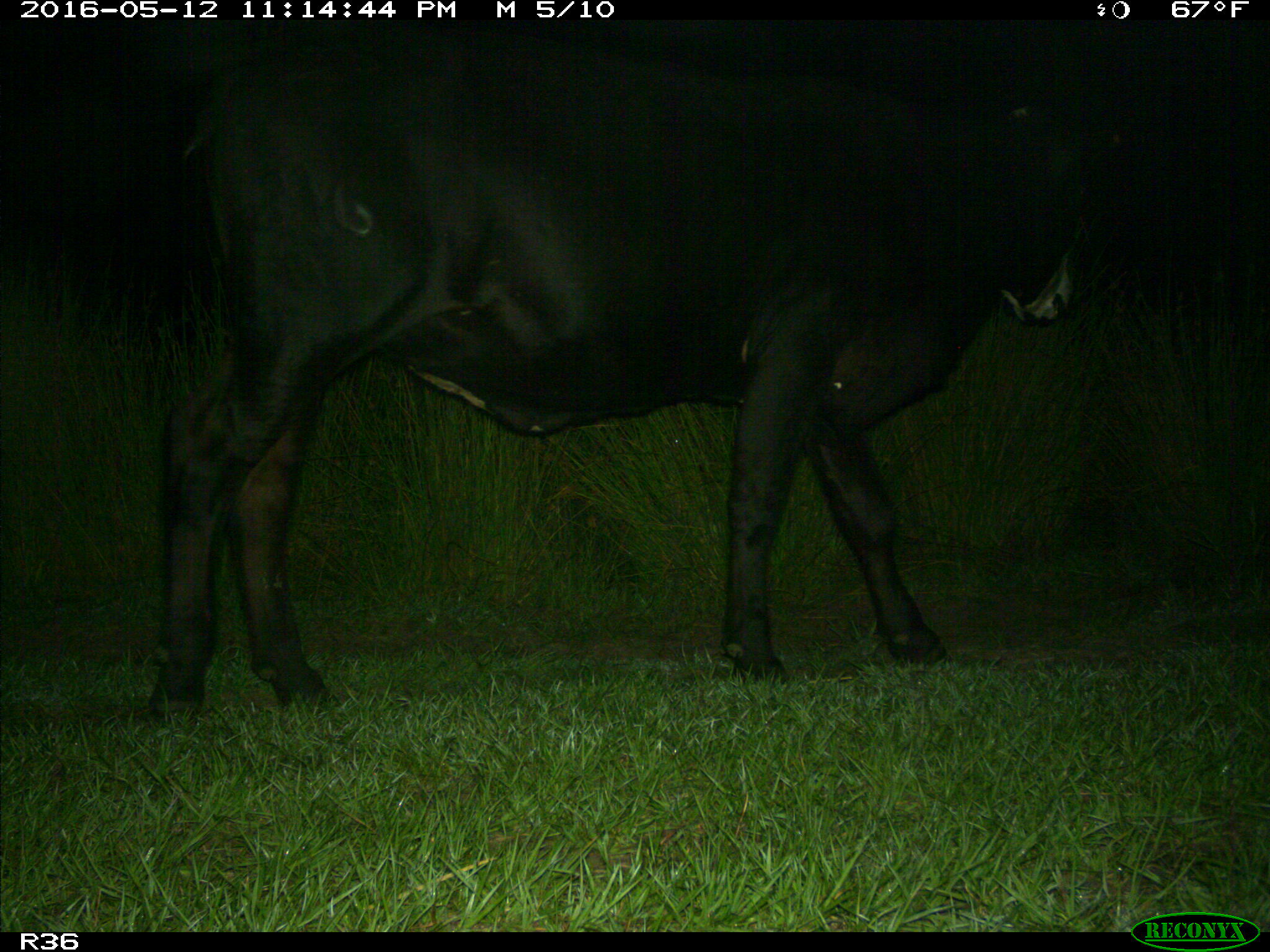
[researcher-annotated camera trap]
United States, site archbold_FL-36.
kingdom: Animalia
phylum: Chordata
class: Mammalia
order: Artiodactyla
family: Bovidae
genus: Bos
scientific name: Bos taurus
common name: domestic cow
Bos taurus (domestic cow).